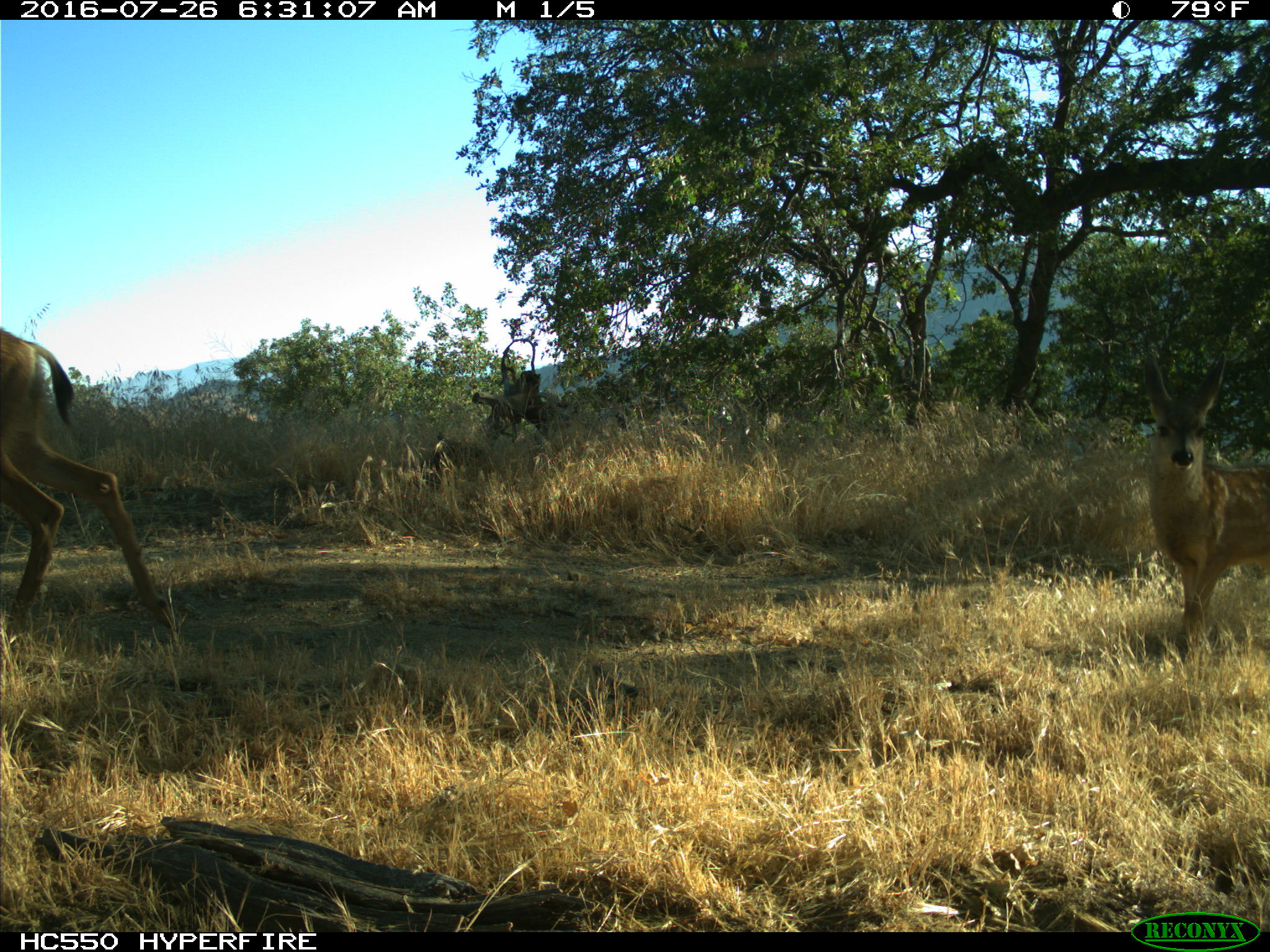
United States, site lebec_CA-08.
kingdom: Animalia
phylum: Chordata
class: Mammalia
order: Artiodactyla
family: Cervidae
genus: Odocoileus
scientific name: Odocoileus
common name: deer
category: unidentified deer